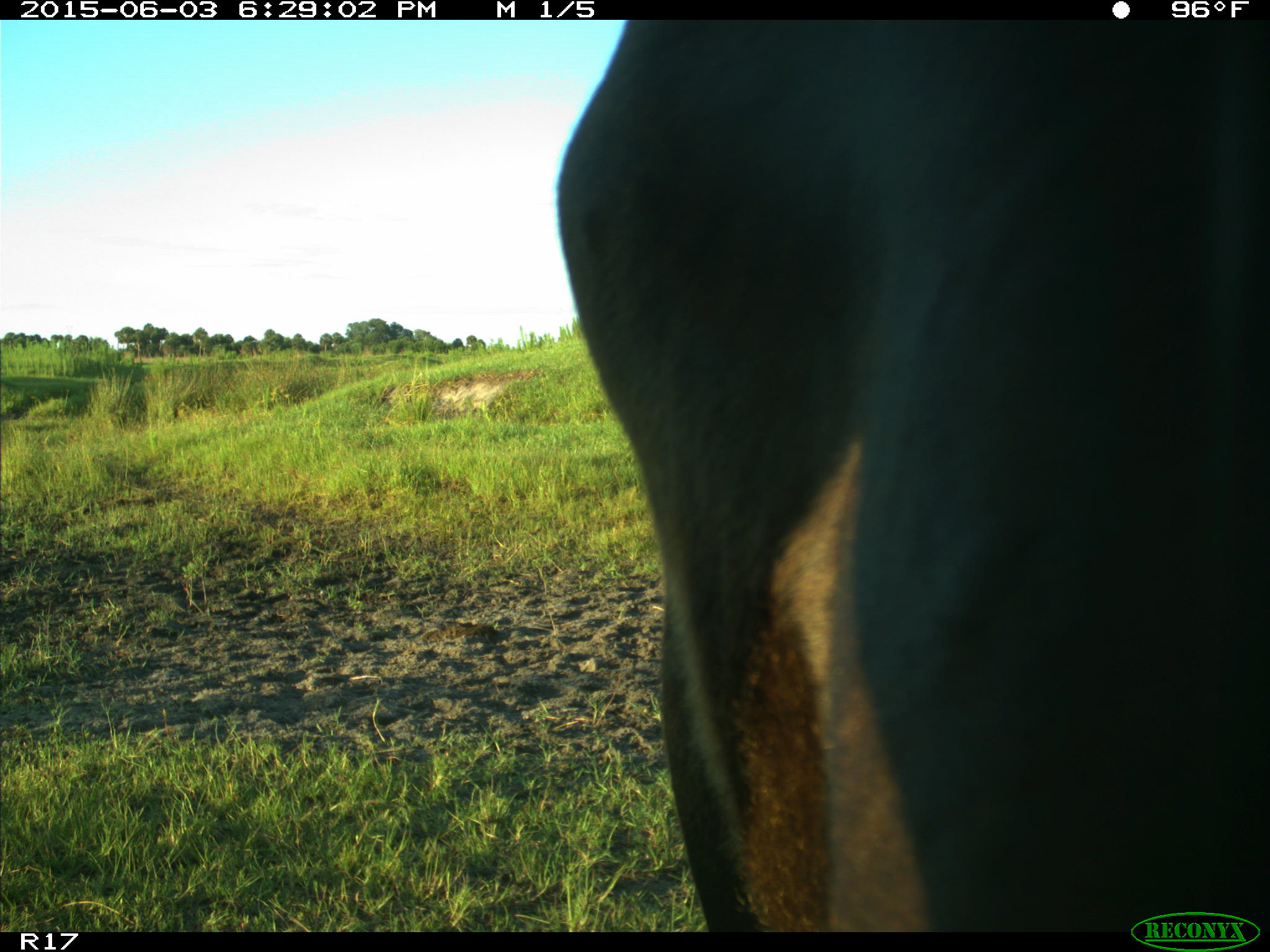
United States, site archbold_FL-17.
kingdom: Animalia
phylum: Chordata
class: Mammalia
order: Artiodactyla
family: Bovidae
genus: Bos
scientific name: Bos taurus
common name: domestic cow